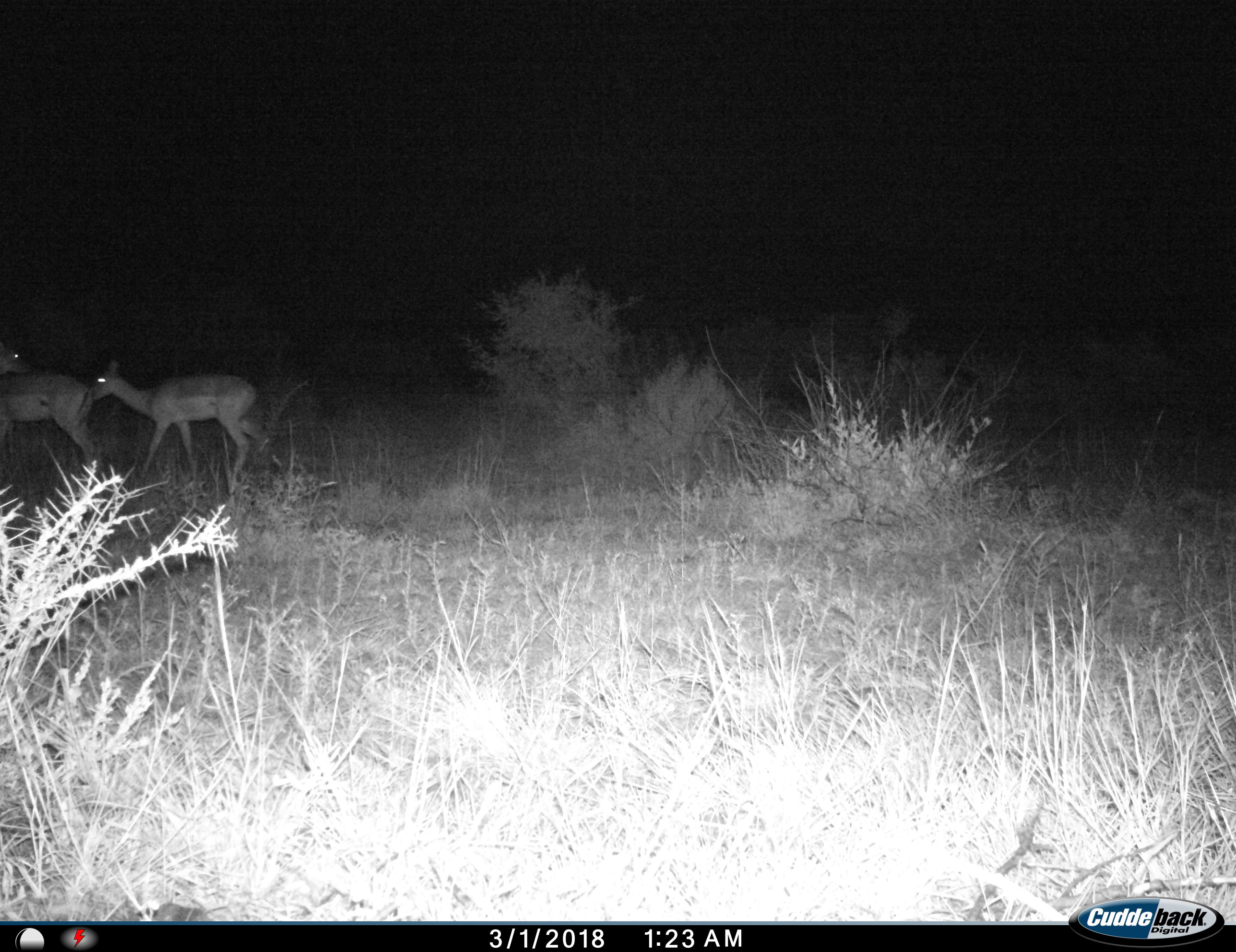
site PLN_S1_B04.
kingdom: Animalia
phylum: Chordata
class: Mammalia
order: Artiodactyla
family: Bovidae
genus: Aepyceros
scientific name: Aepyceros melampus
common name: impala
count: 2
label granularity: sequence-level